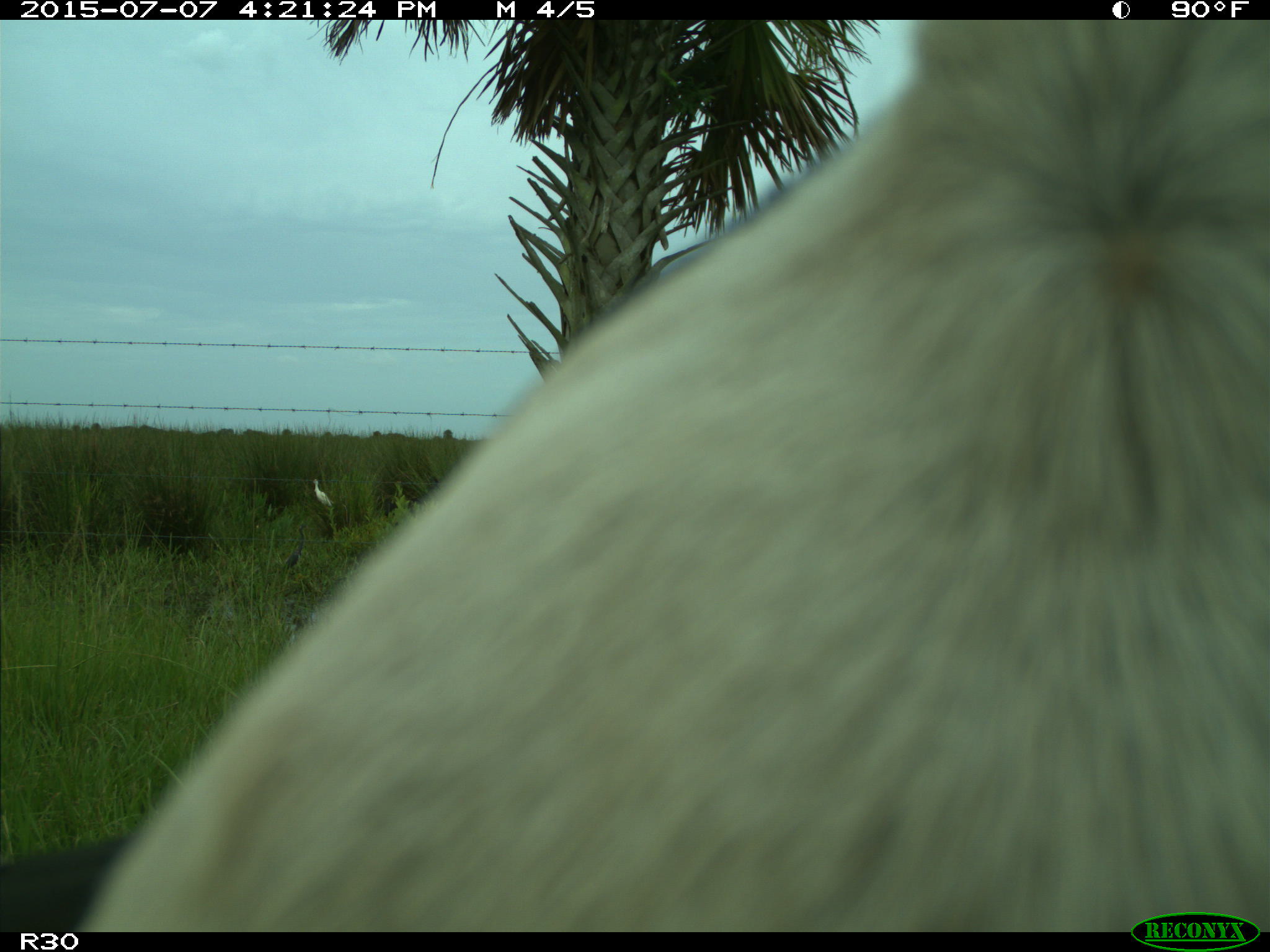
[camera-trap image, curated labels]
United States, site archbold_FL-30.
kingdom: Animalia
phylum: Chordata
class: Mammalia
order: Artiodactyla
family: Bovidae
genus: Bos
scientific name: Bos taurus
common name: domestic cow